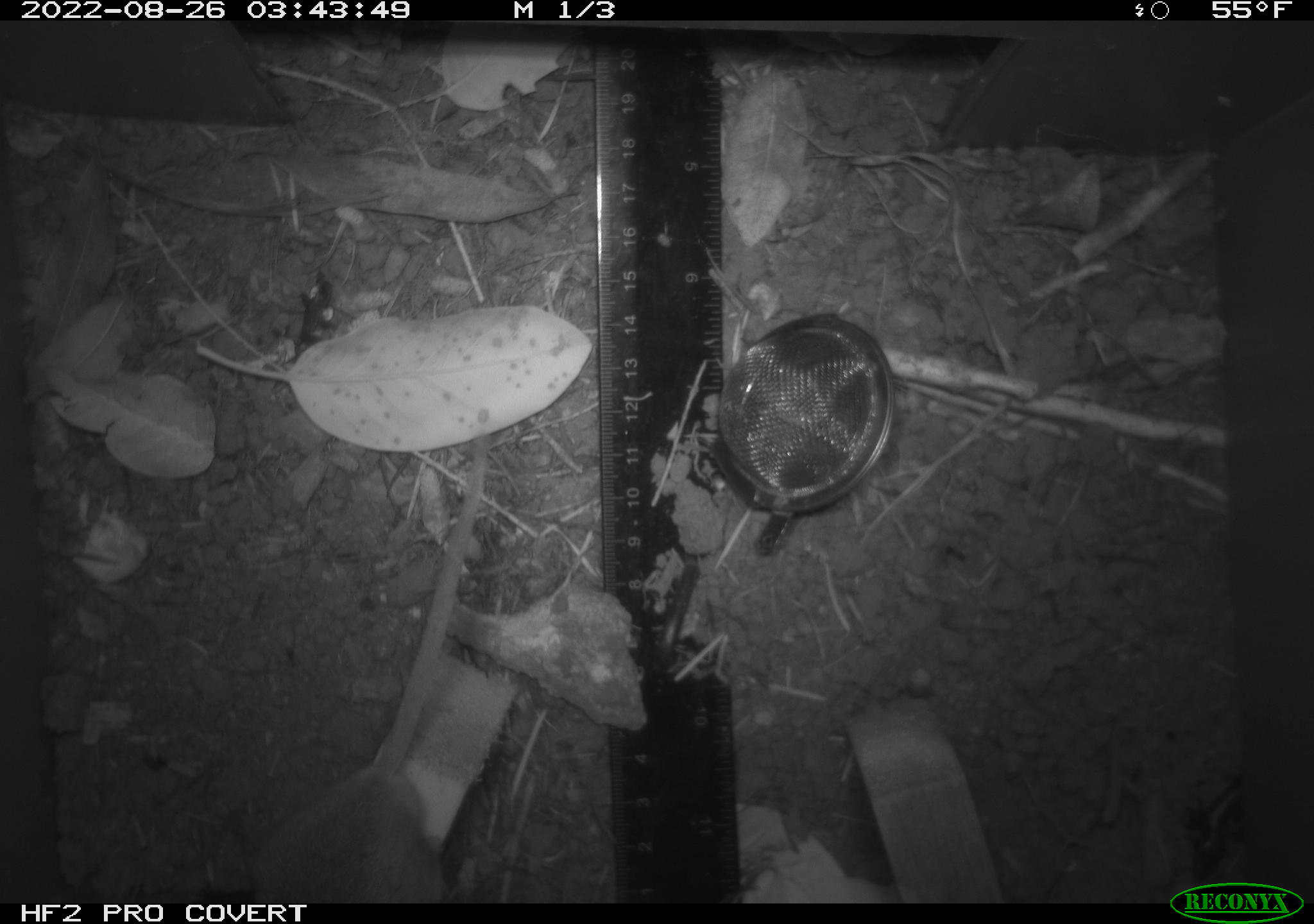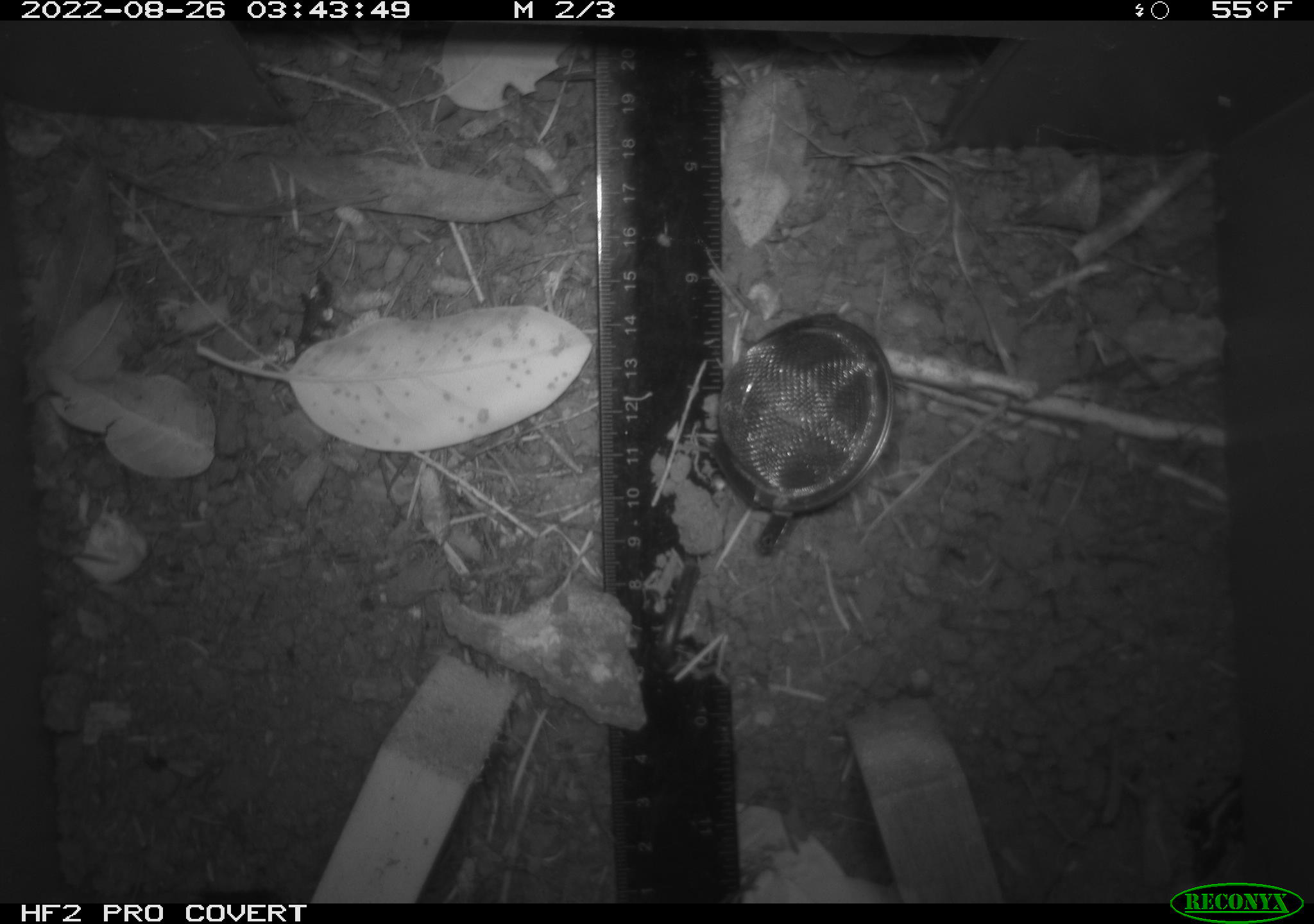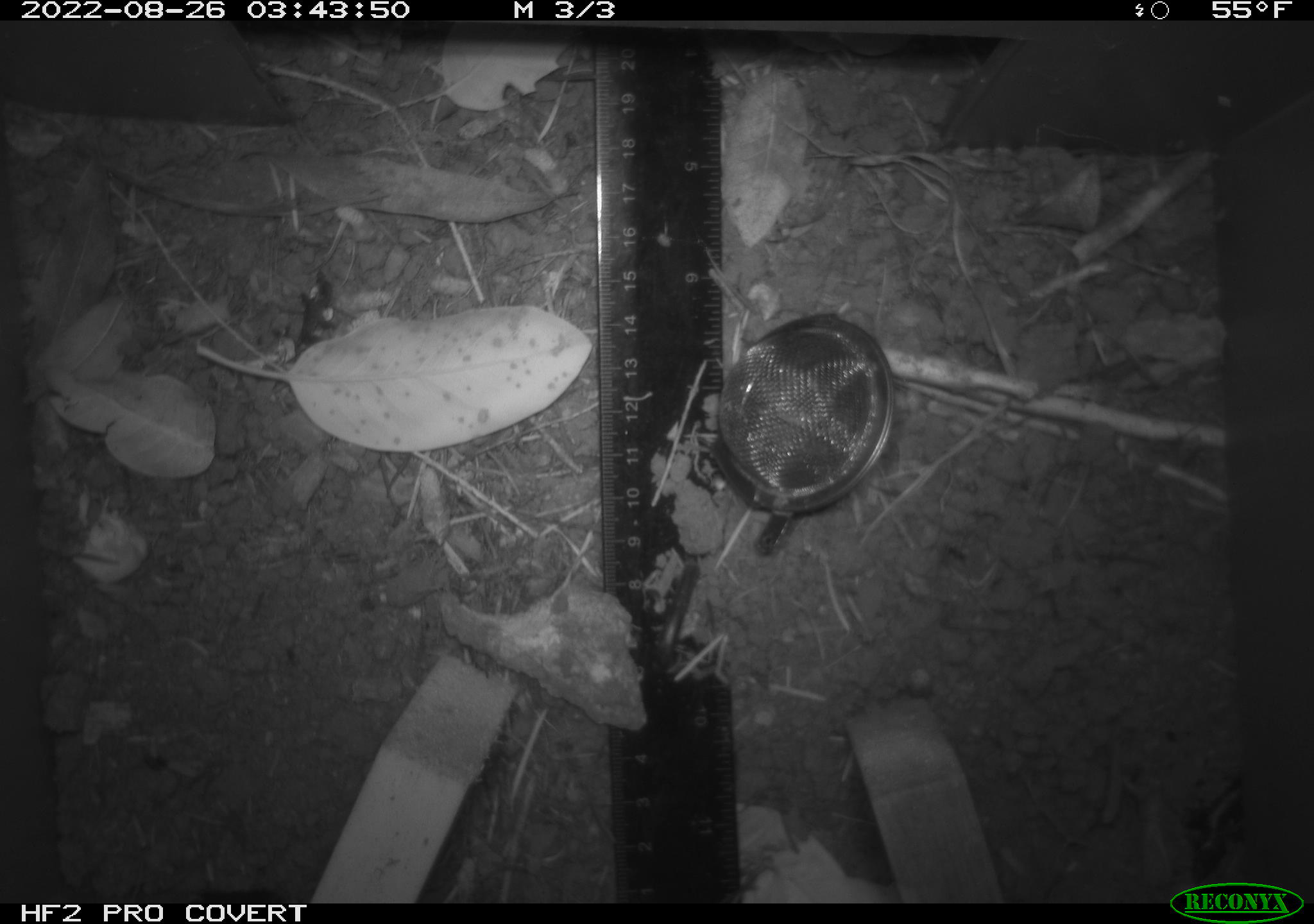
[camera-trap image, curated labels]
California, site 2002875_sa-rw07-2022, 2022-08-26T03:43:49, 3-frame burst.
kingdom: Animalia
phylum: Chordata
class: Mammalia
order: Rodentia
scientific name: Rodentia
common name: mouse species